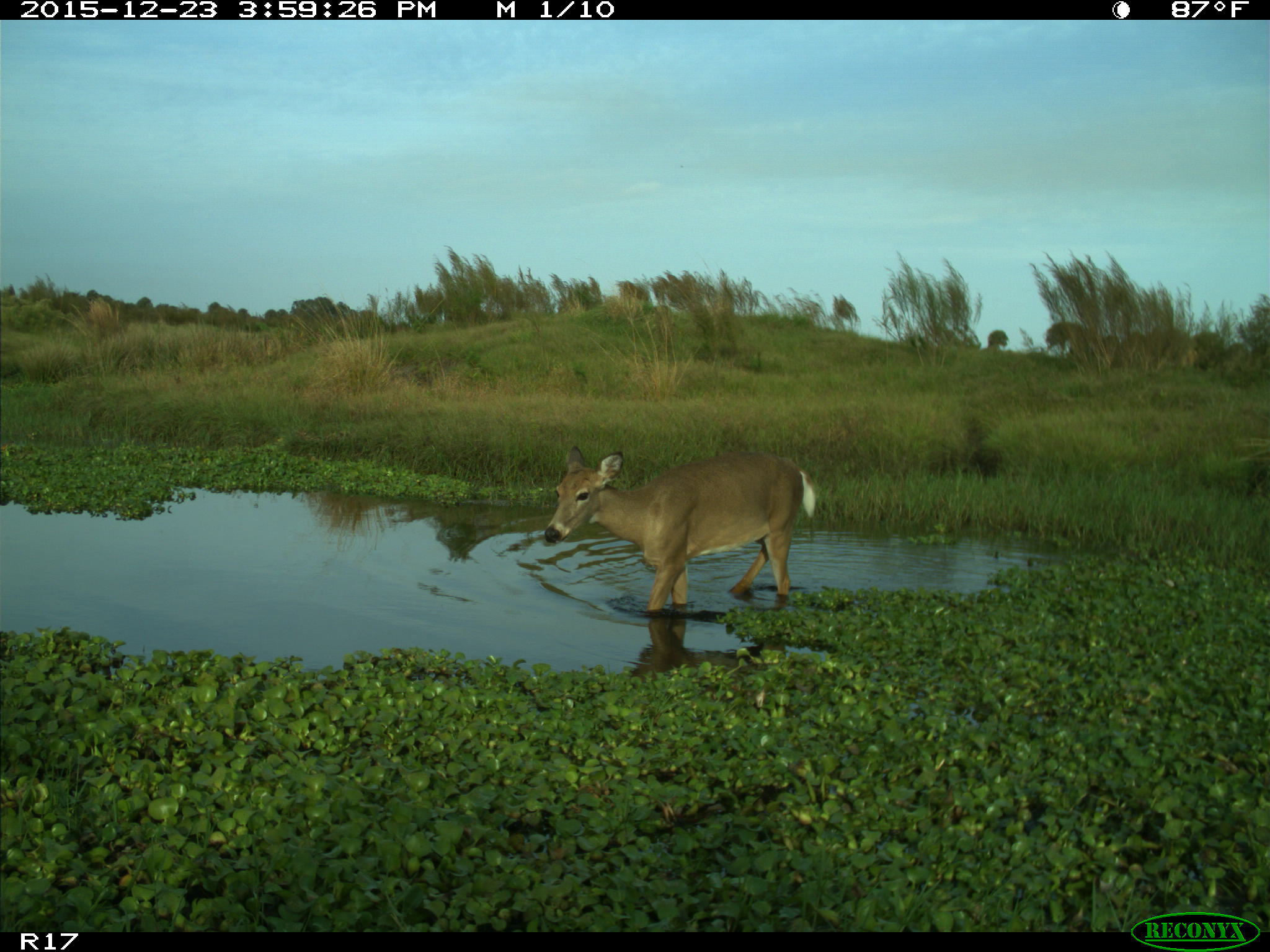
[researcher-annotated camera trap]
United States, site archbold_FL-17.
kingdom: Animalia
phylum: Chordata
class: Mammalia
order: Artiodactyla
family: Cervidae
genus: Odocoileus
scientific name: Odocoileus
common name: deer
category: unidentified deer